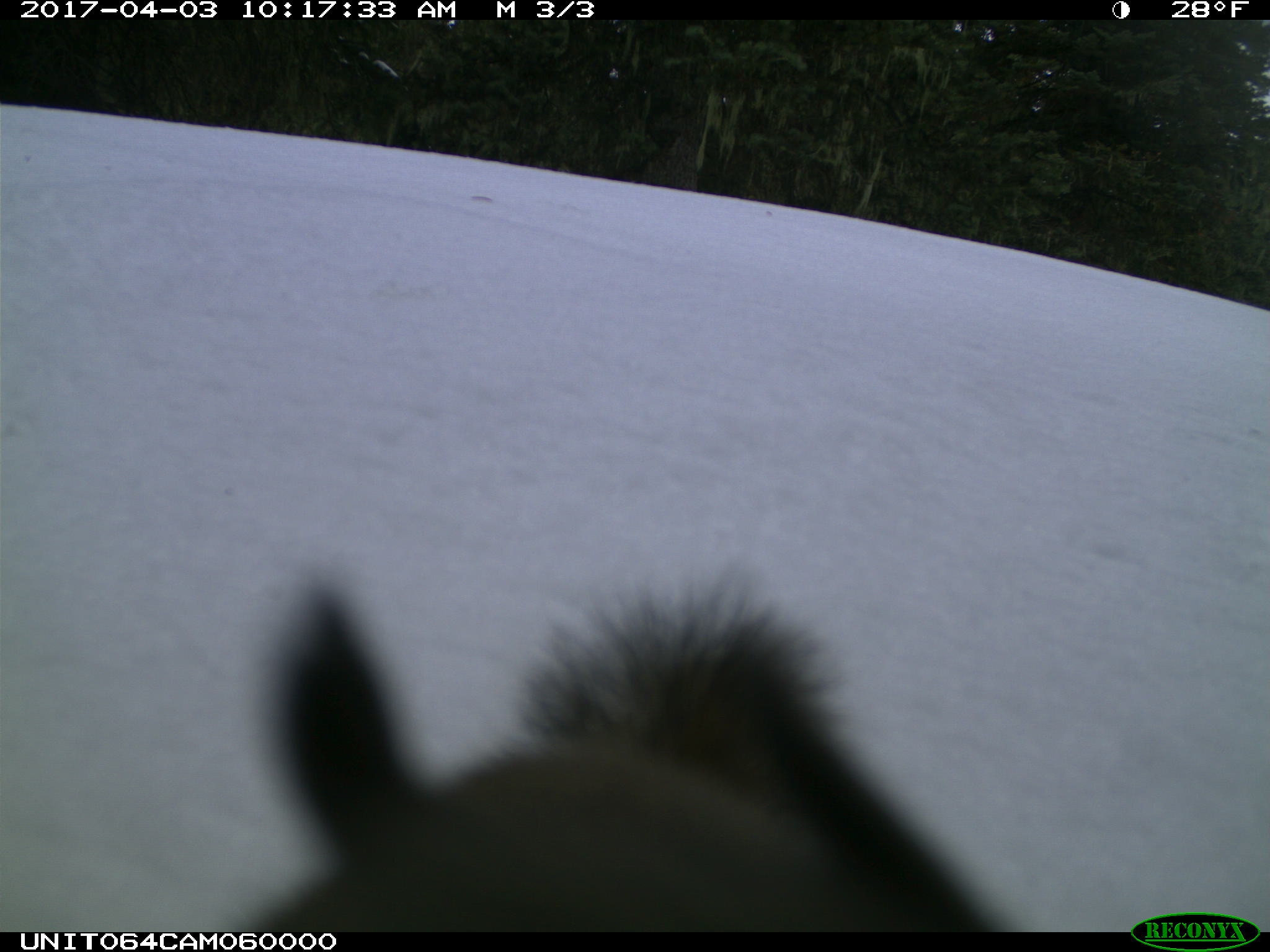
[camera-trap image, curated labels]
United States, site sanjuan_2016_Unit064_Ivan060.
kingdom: Animalia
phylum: Chordata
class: Mammalia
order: Rodentia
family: Sciuridae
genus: Tamiasciurus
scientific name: Tamiasciurus hudsonicus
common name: american red squirrel